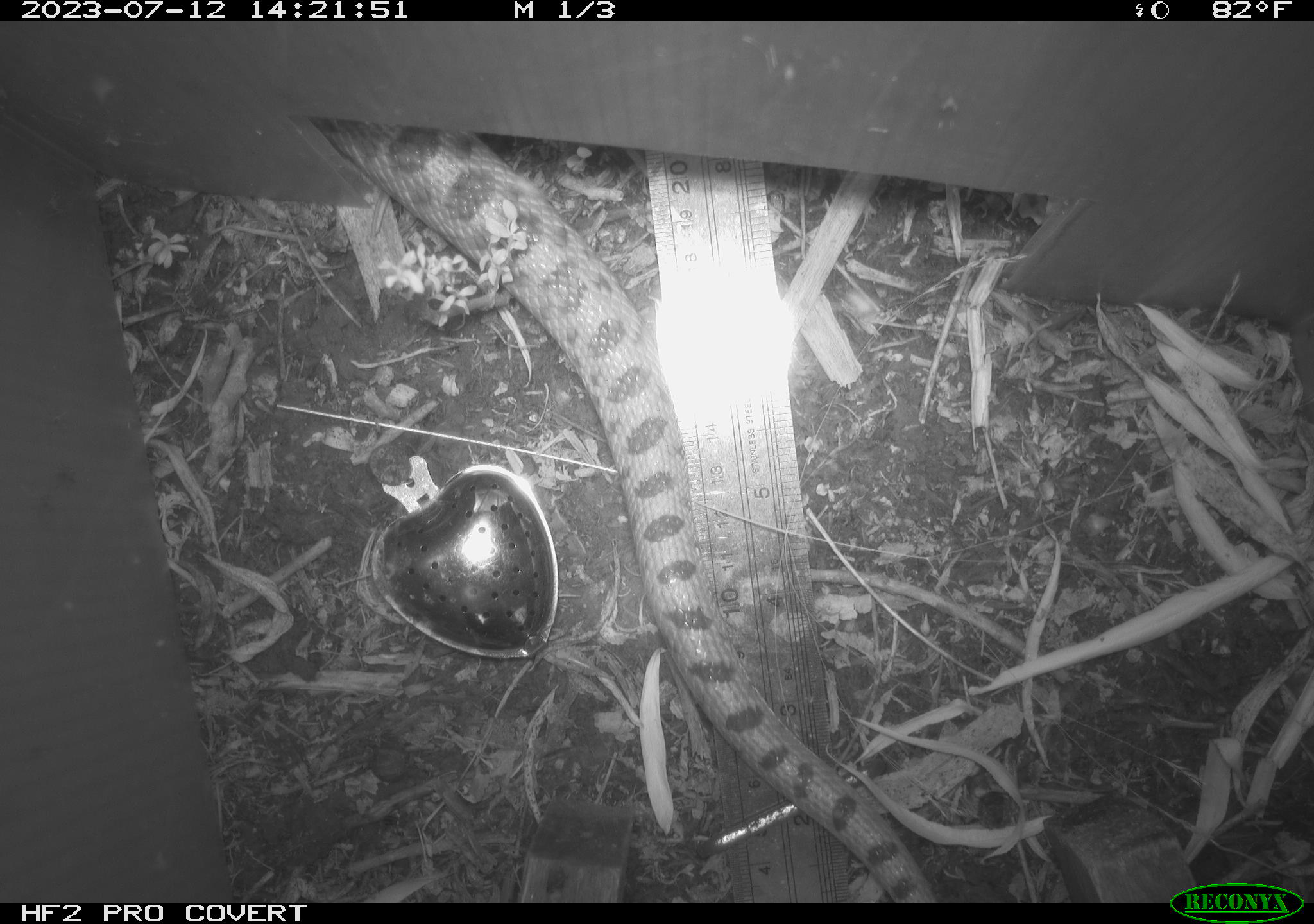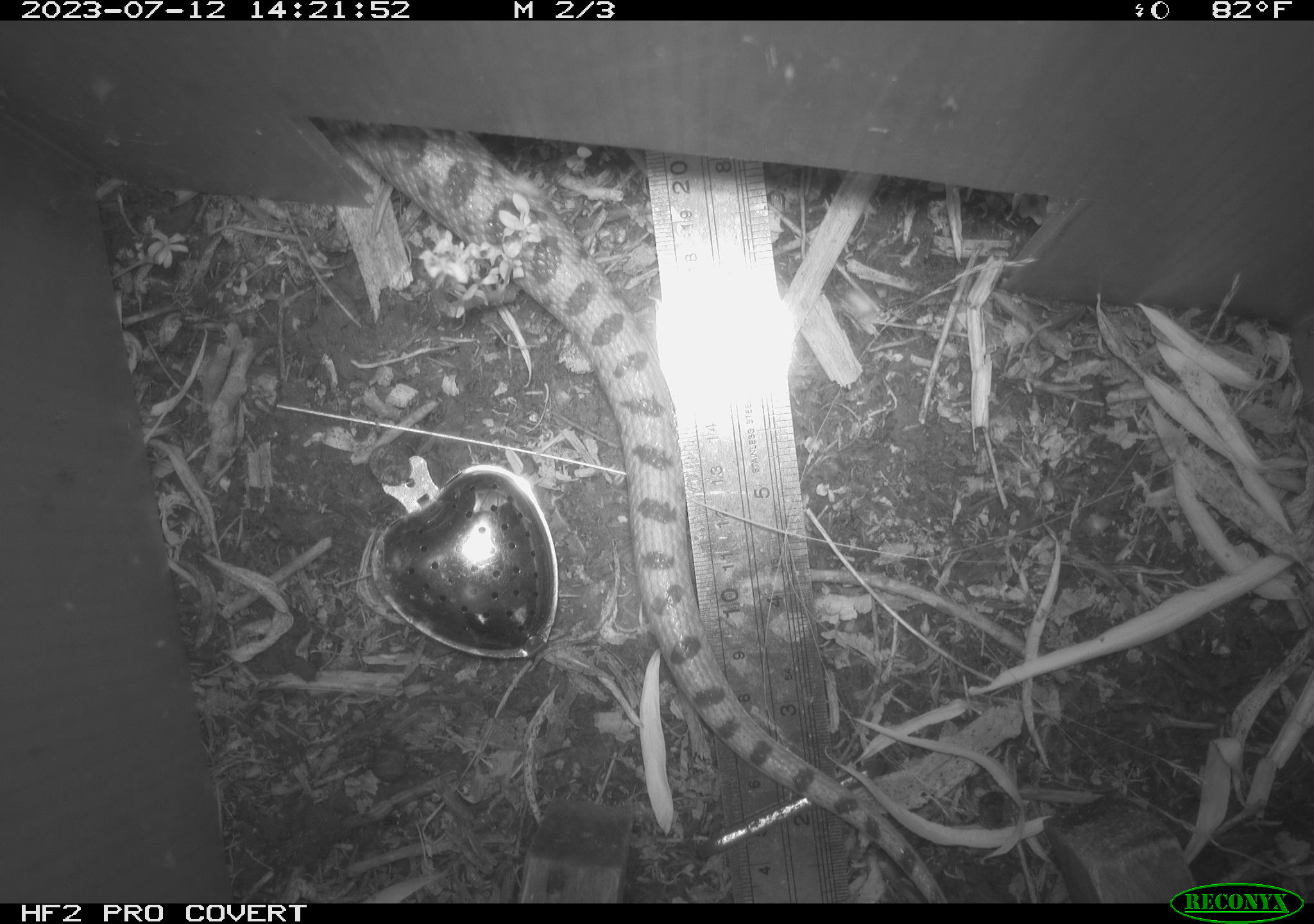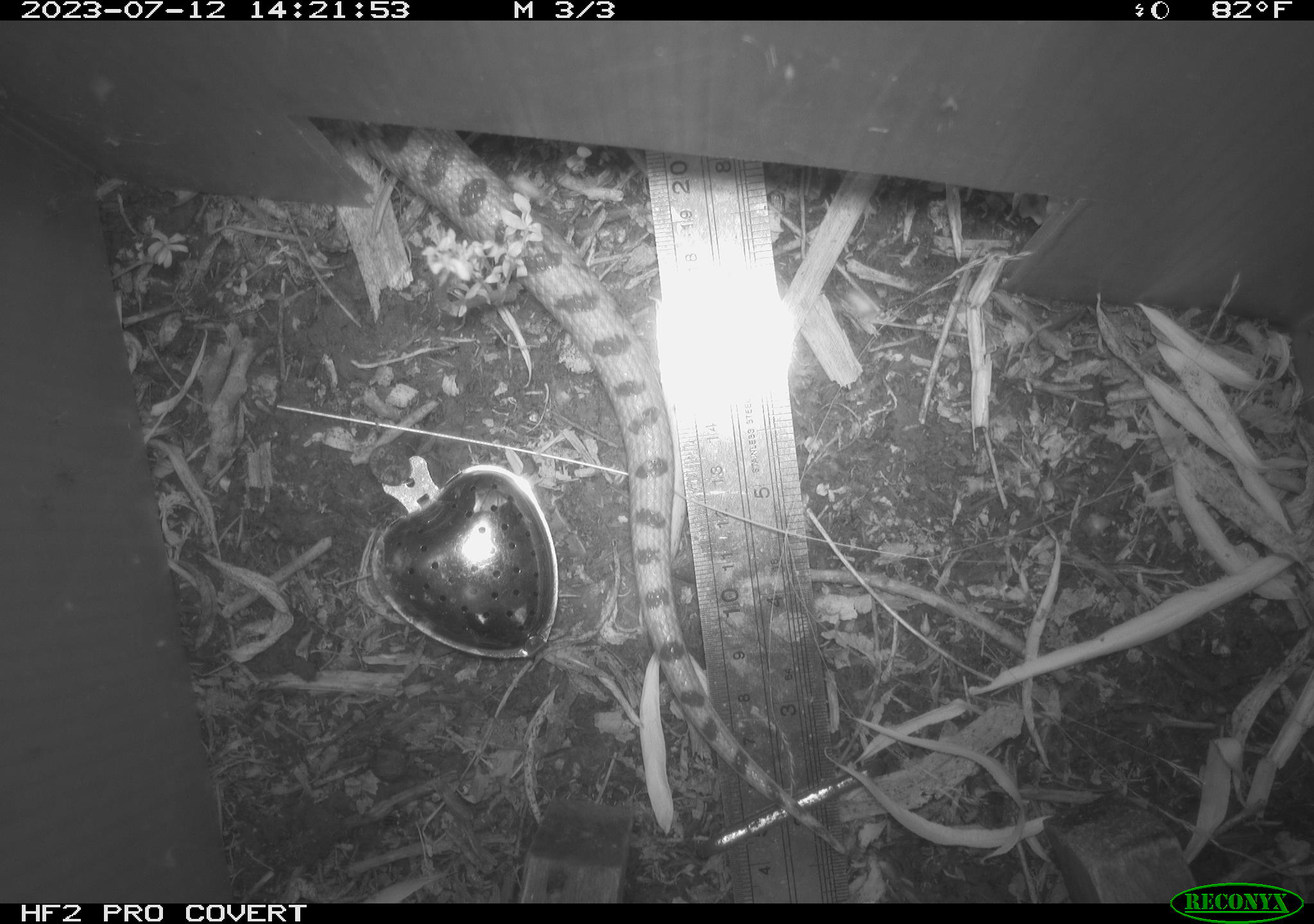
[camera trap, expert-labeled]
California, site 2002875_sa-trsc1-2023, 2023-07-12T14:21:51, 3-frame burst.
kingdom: Animalia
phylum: Chordata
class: Reptilia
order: Squamata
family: Colubridae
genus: Pituophis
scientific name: Pituophis catenifer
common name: gophersnake